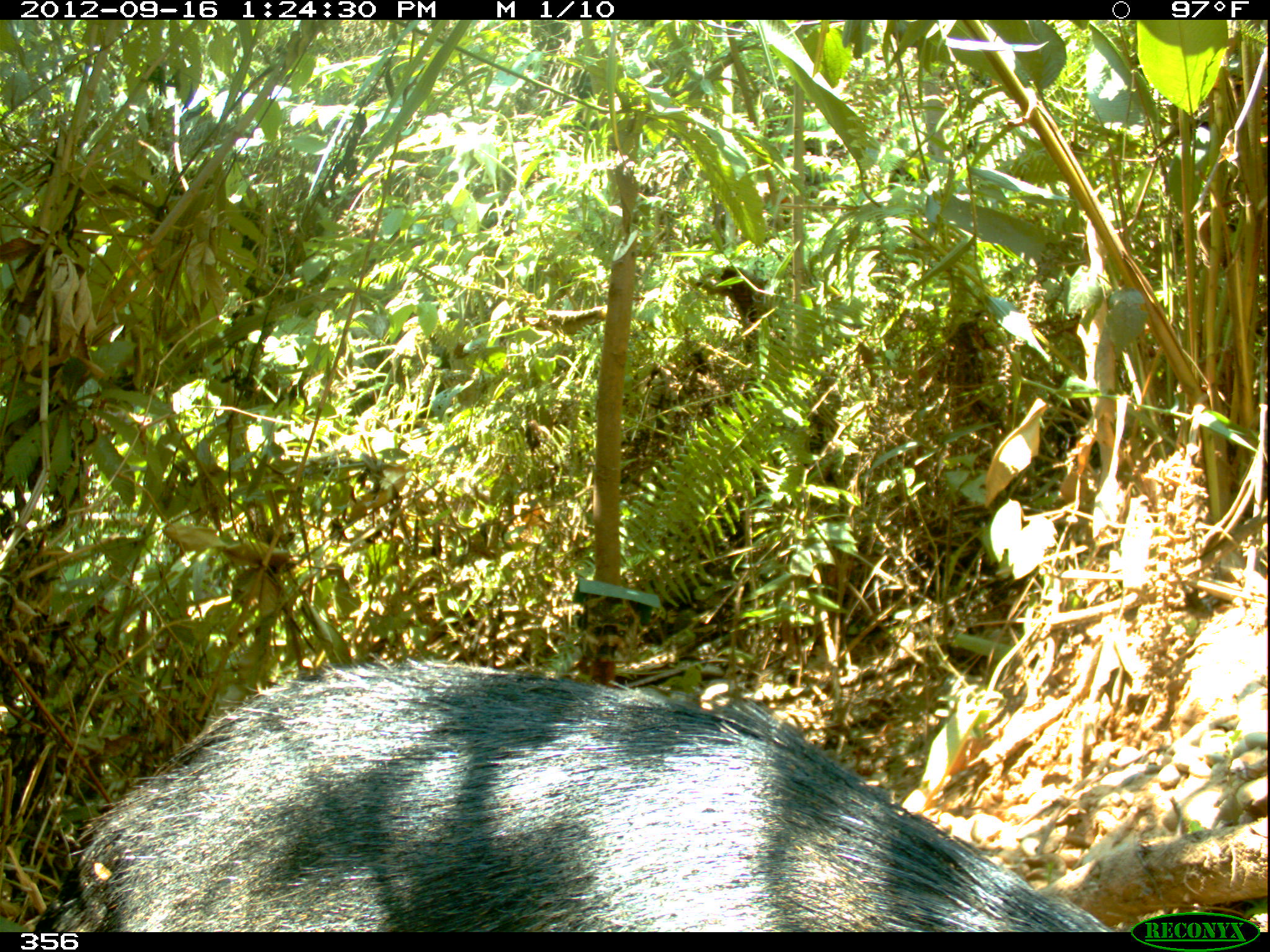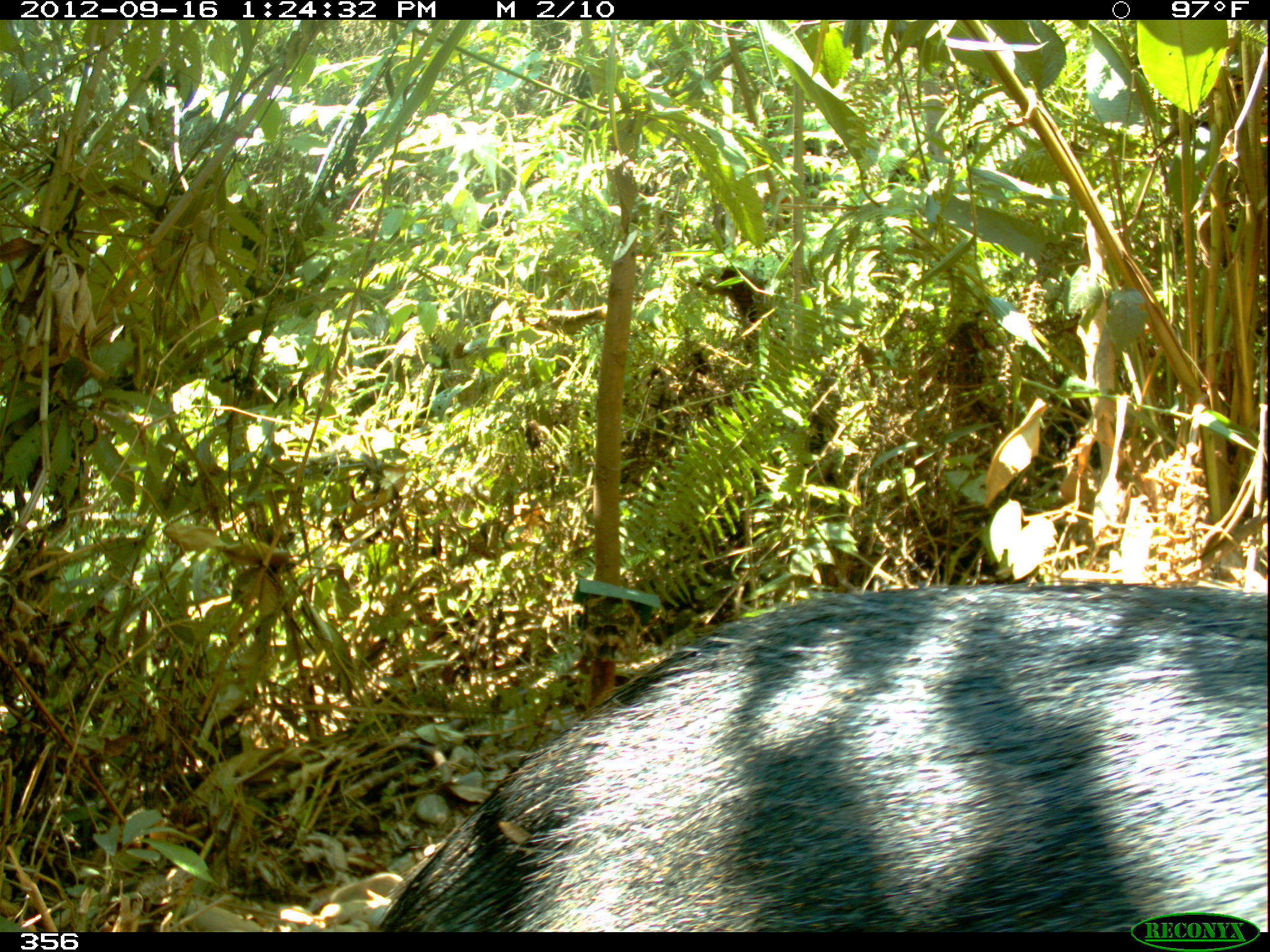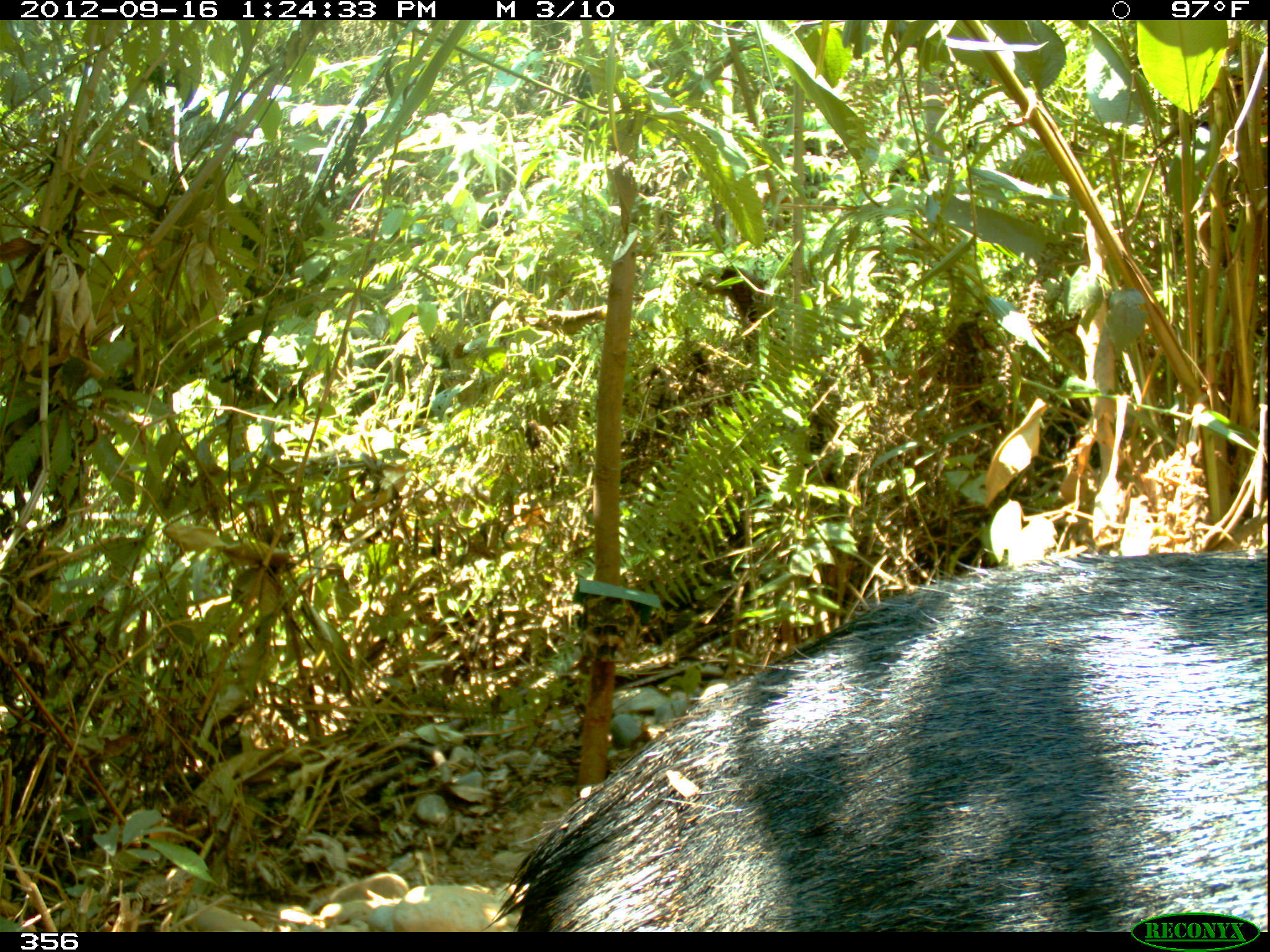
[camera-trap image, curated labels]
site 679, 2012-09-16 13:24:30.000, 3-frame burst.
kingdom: Animalia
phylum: Chordata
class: Mammalia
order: Artiodactyla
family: Tayassuidae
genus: Tayassu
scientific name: Tayassu pecari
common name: white-lipped peccary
Tayassu pecari (white-lipped peccary).